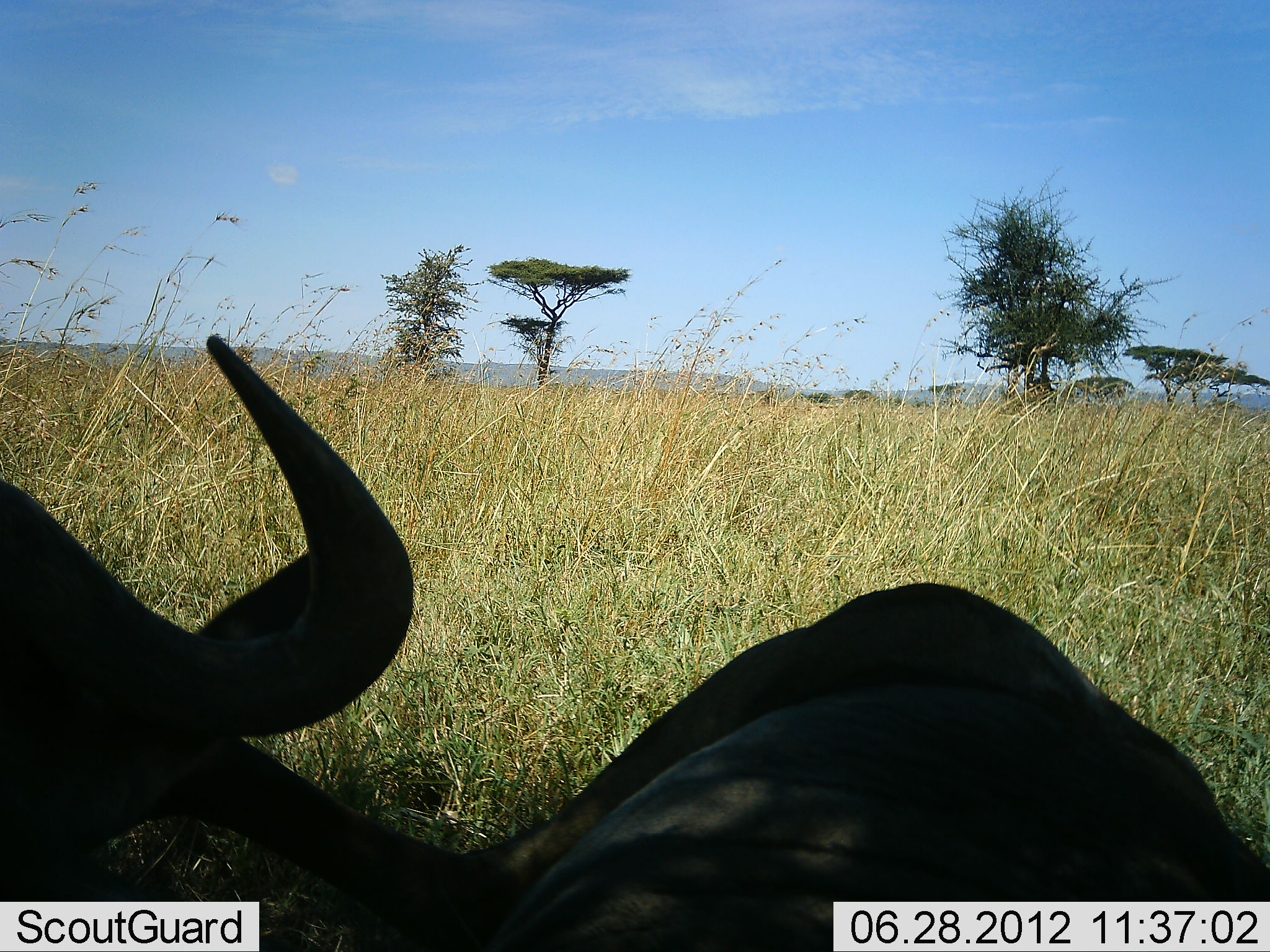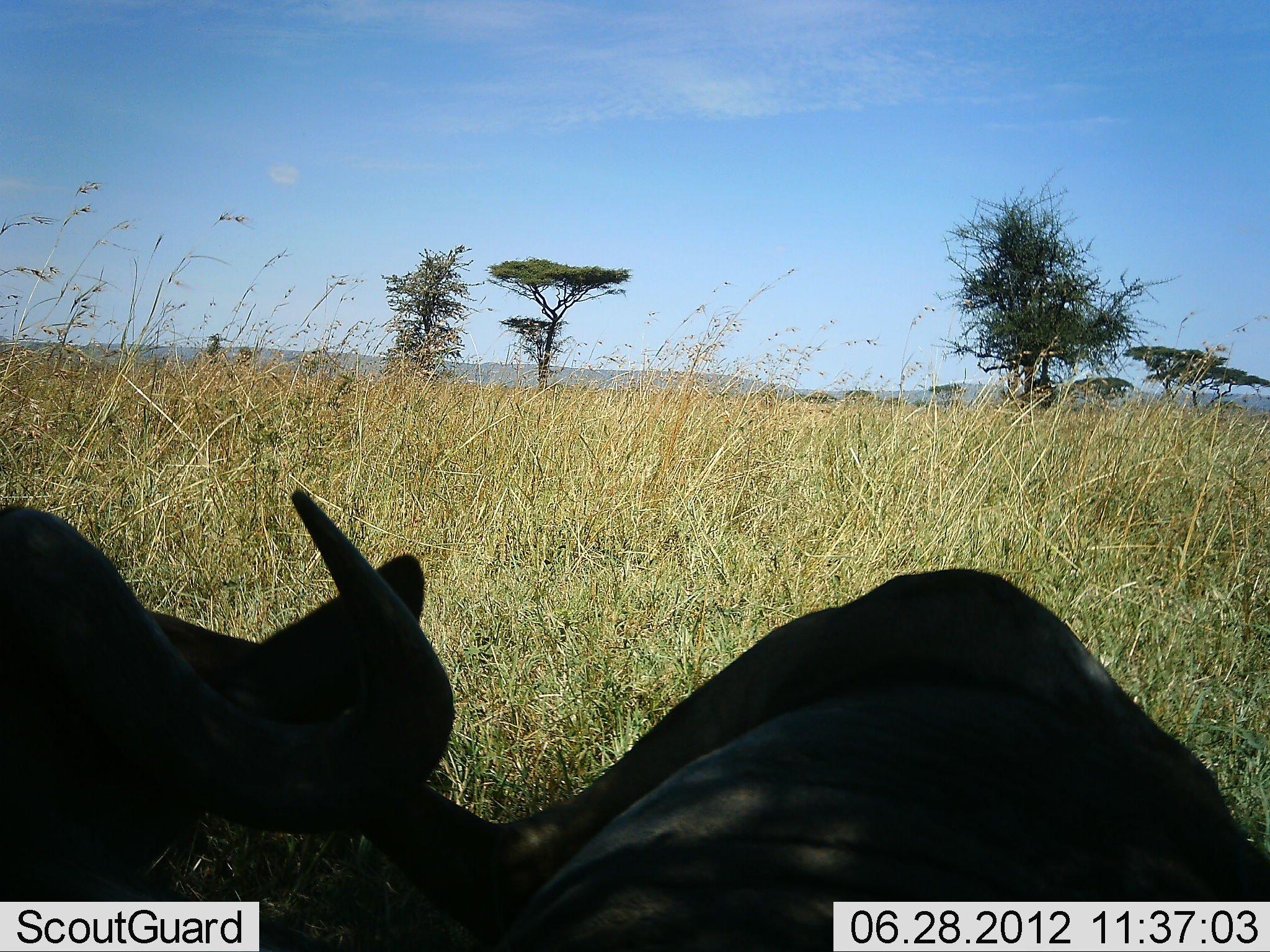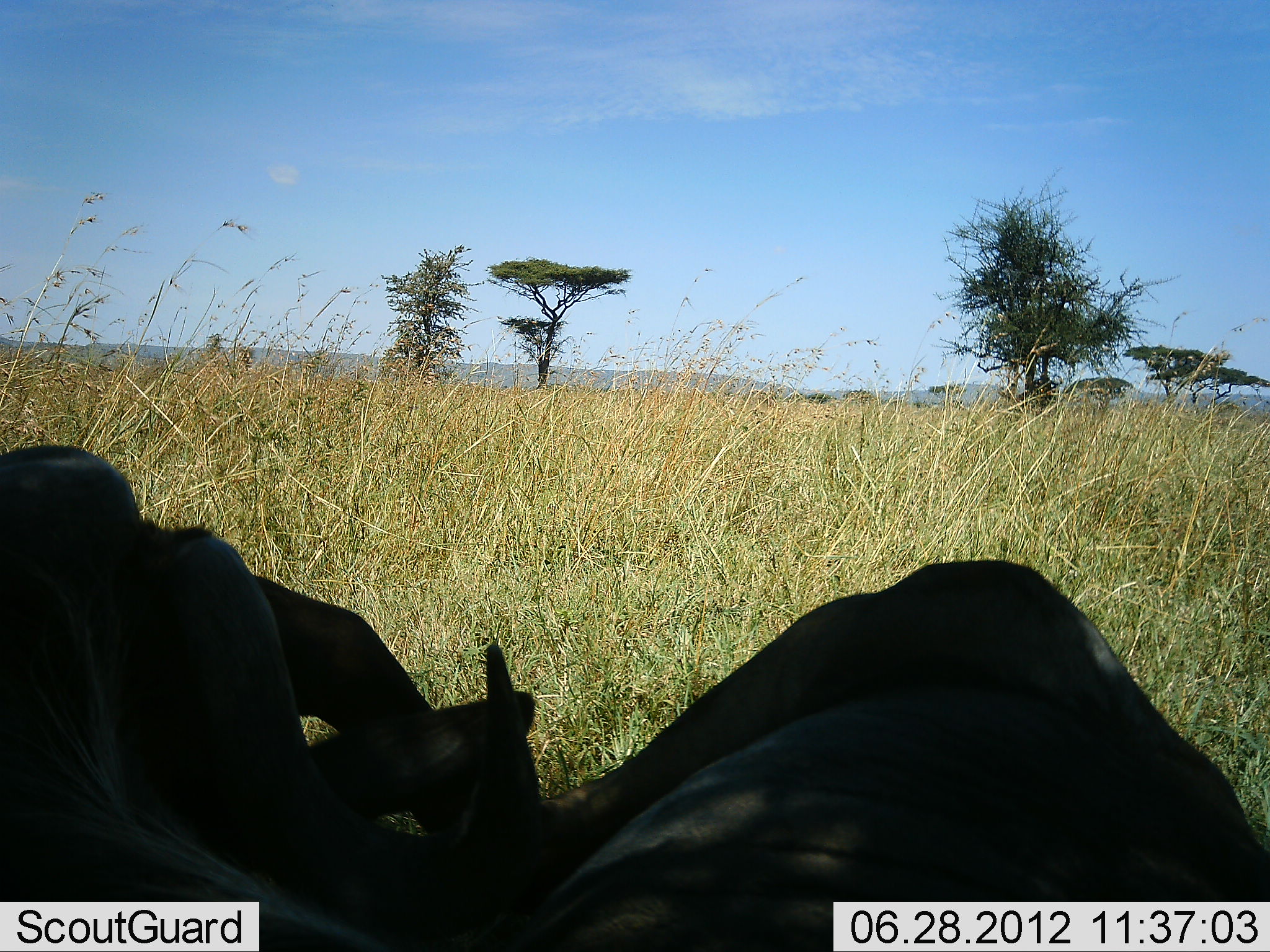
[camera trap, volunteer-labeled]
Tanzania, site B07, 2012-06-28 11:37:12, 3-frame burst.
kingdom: Animalia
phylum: Chordata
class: Mammalia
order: Artiodactyla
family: Bovidae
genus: Connochaetes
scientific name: Connochaetes taurinus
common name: blue wildebeest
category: wildebeest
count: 2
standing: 0%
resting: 100%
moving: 0%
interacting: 0%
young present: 0%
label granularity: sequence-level